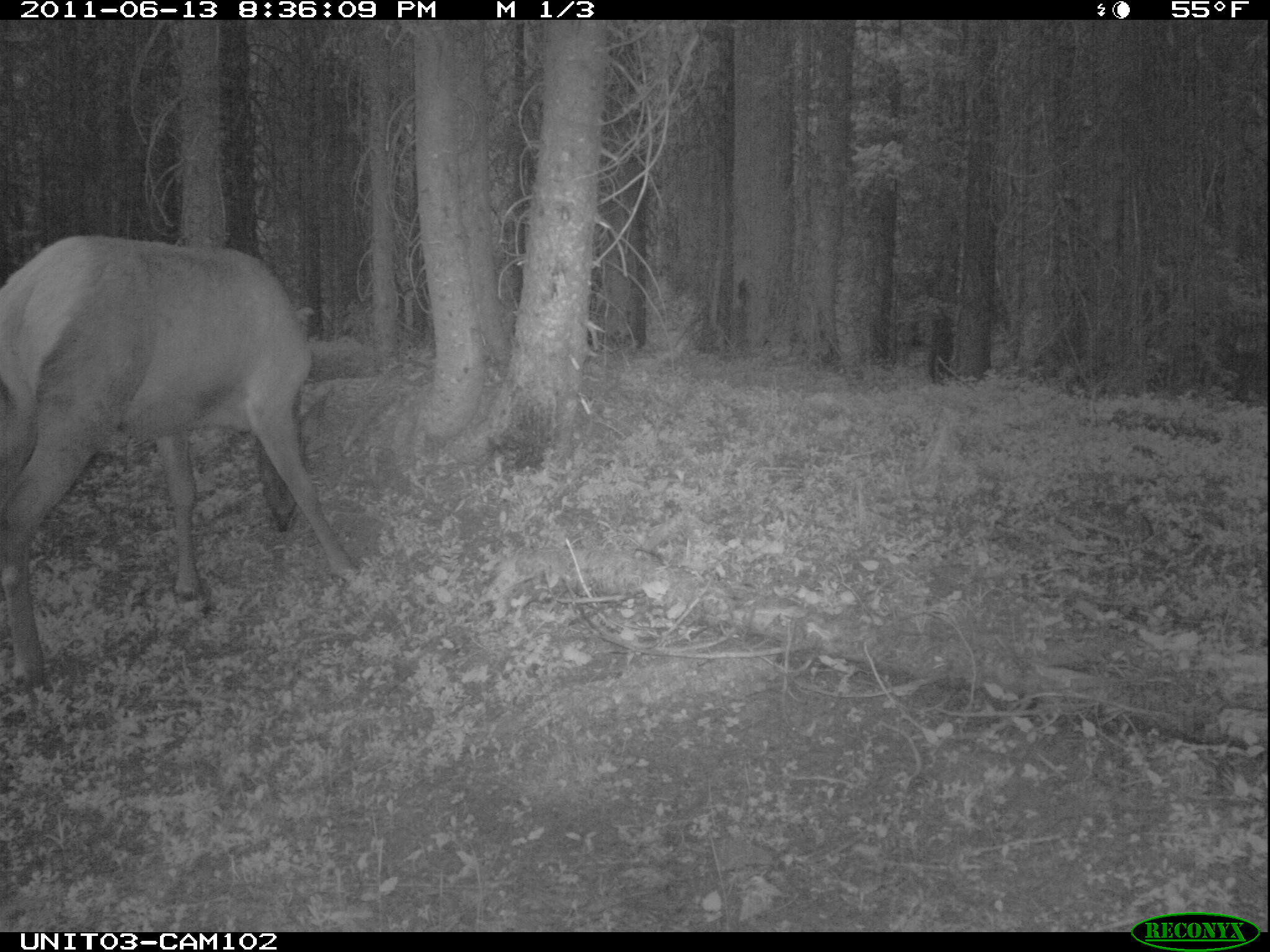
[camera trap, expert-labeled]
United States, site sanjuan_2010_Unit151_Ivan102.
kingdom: Animalia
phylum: Chordata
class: Mammalia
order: Artiodactyla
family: Cervidae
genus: Cervus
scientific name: Cervus elaphus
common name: red deer